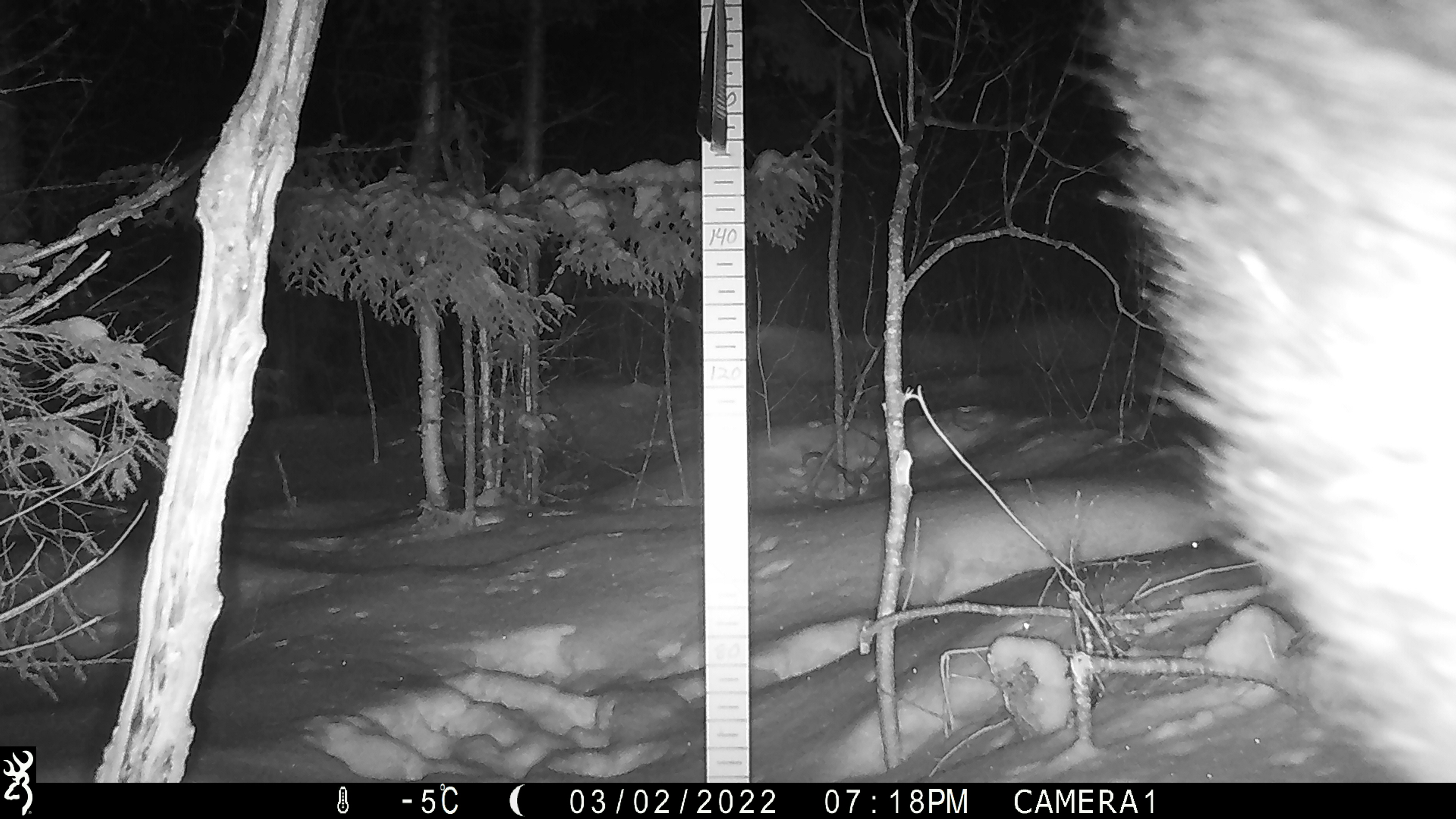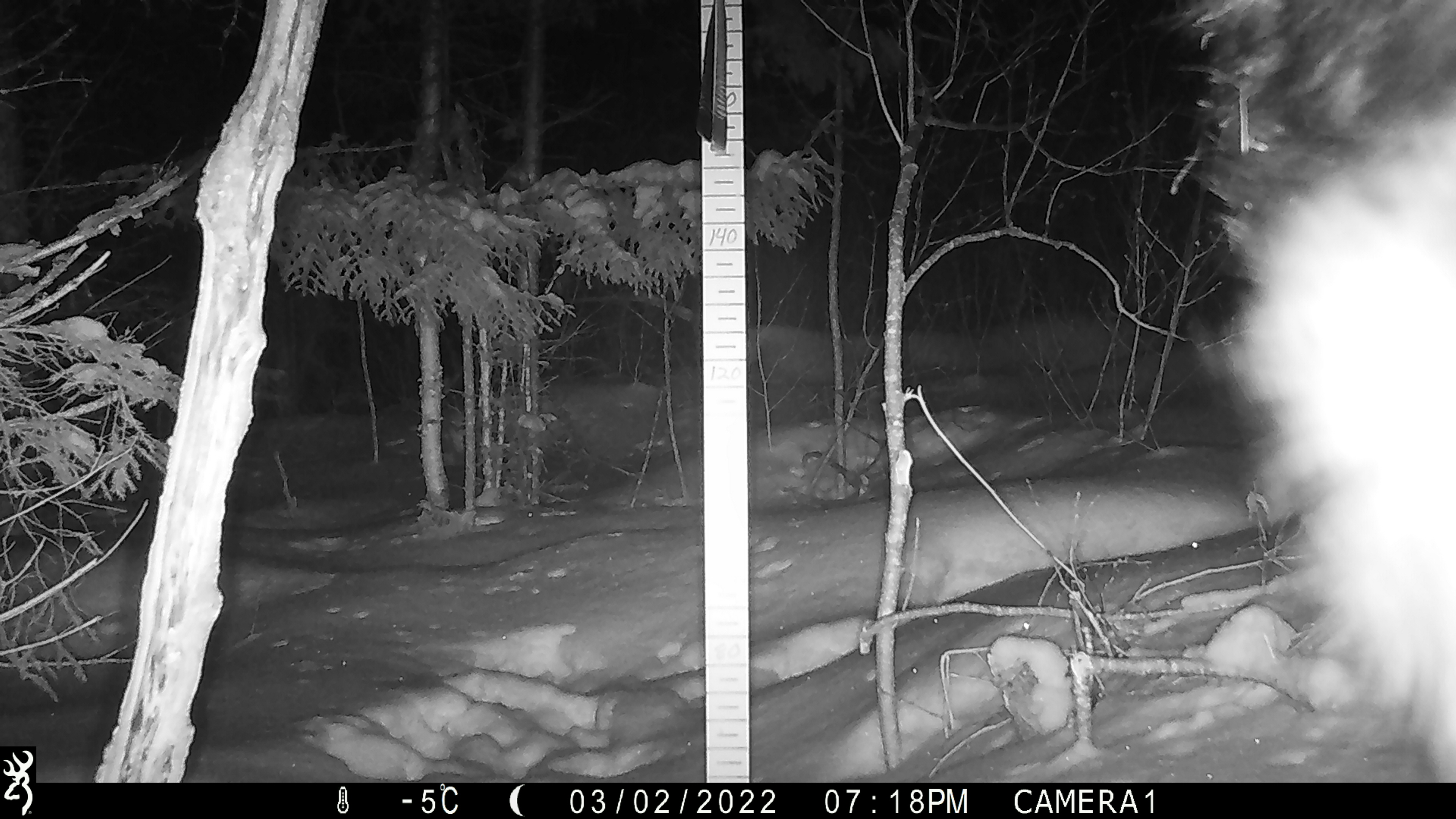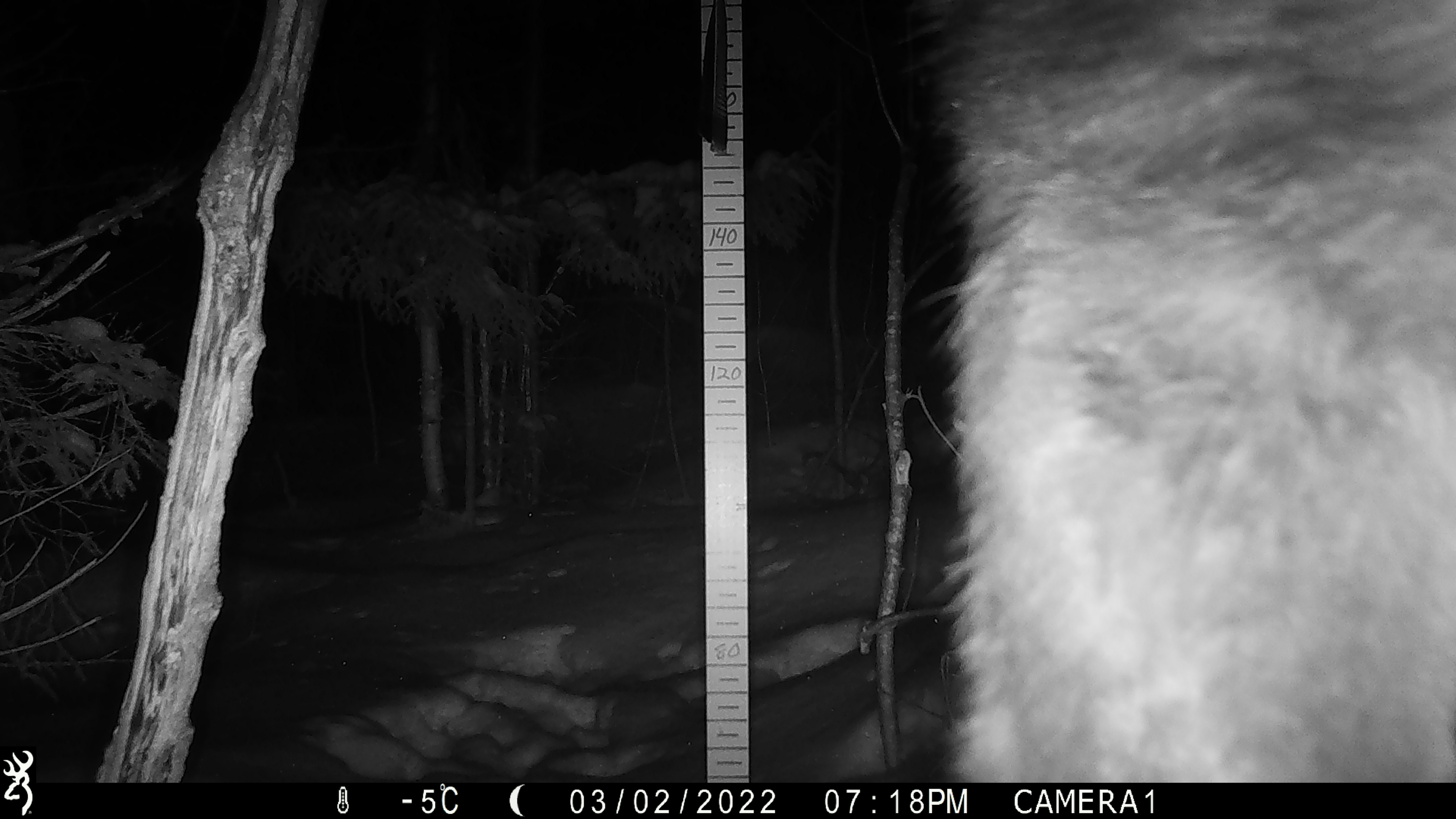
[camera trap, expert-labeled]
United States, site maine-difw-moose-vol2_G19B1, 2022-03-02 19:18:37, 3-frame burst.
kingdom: Animalia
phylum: Chordata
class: Mammalia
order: Artiodactyla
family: Cervidae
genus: Alces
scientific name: Alces alces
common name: moose